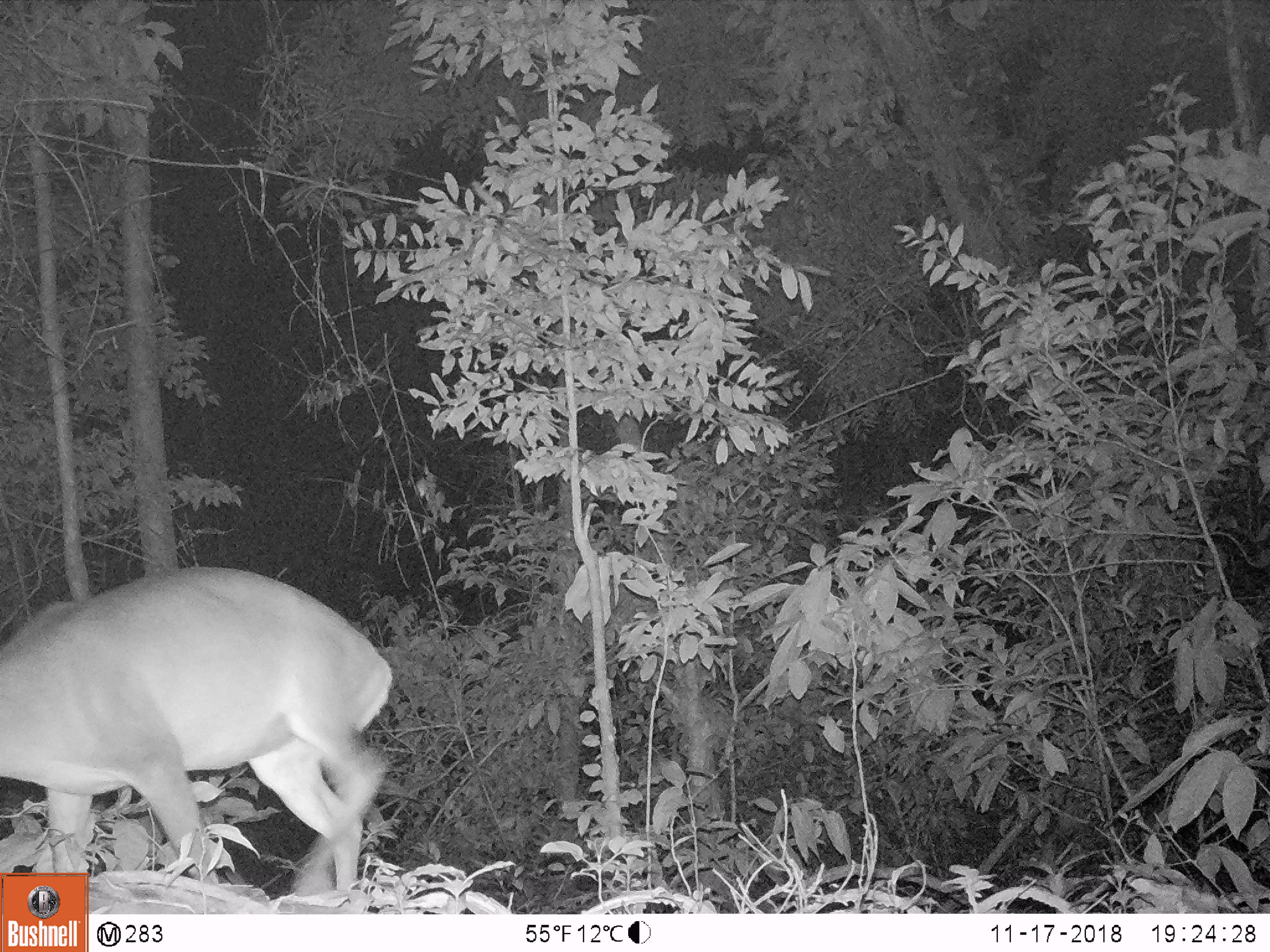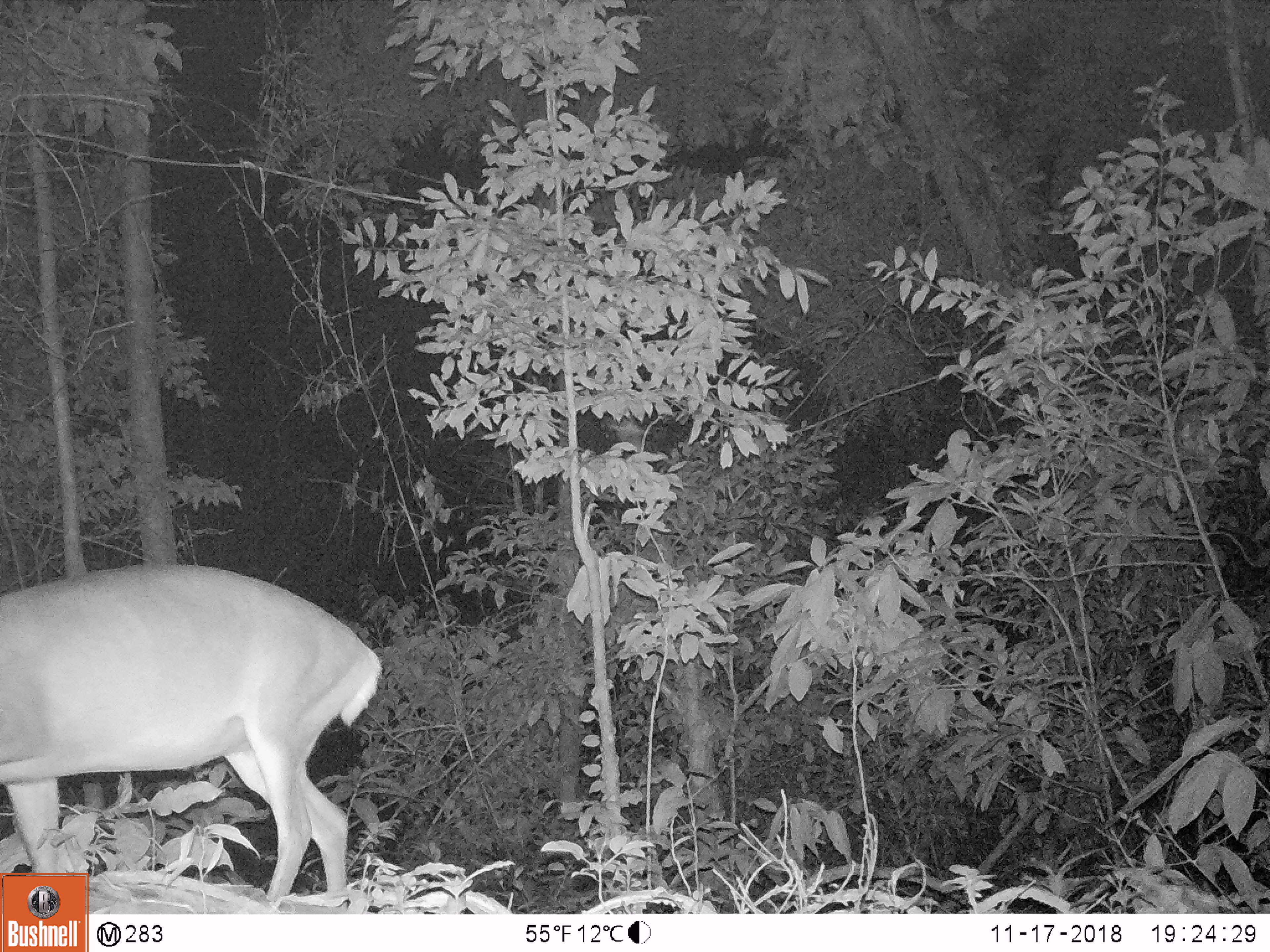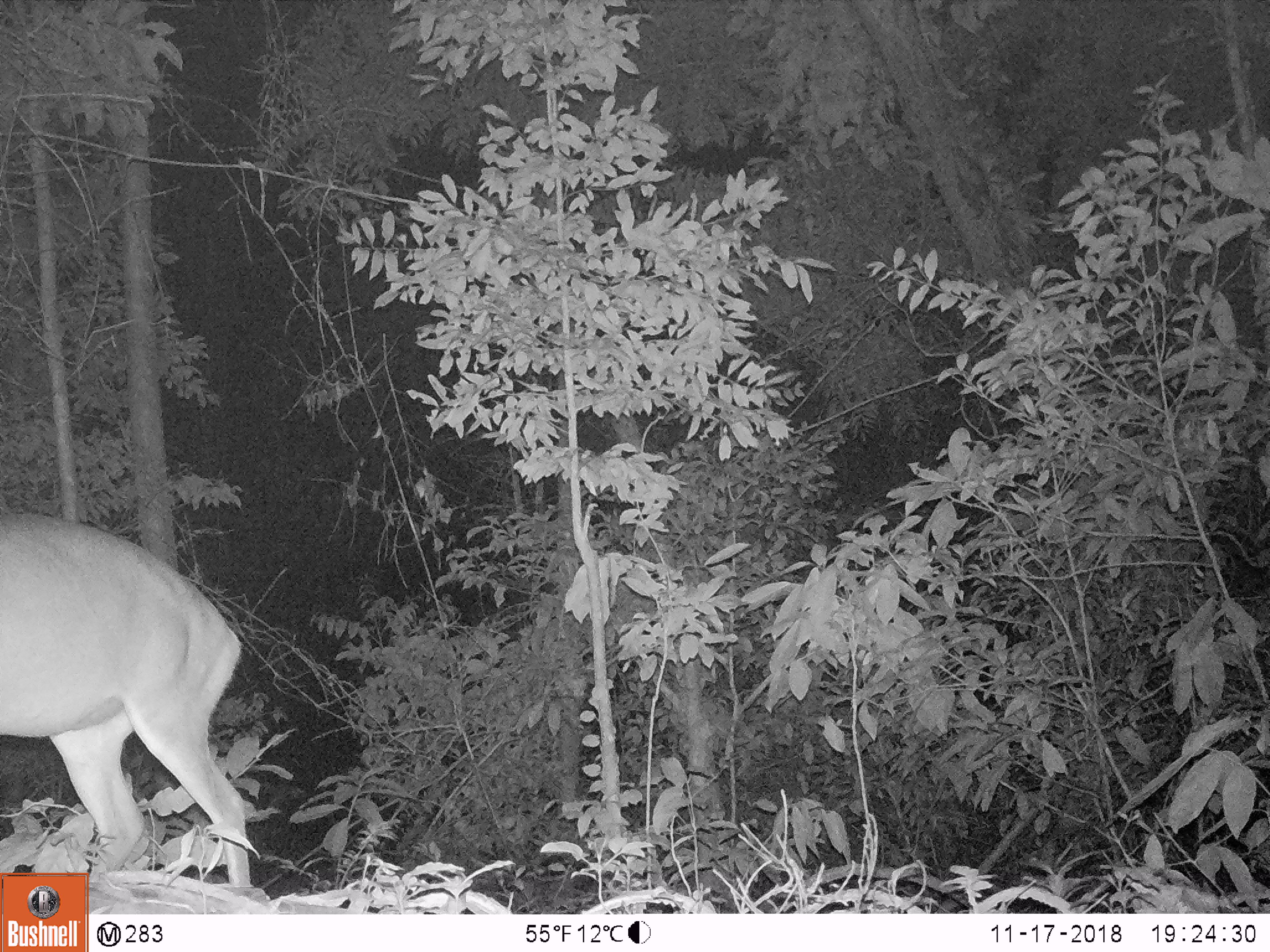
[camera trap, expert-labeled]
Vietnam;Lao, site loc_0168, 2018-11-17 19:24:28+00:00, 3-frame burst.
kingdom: Animalia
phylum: Chordata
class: Mammalia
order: Artiodactyla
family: Cervidae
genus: Muntiacus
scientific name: Muntiacus vuquangensis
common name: large-antlered muntjac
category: large antlered muntjac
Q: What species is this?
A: Large antlered muntjac (large-antlered muntjac) (Muntiacus vuquangensis).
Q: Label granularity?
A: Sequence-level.